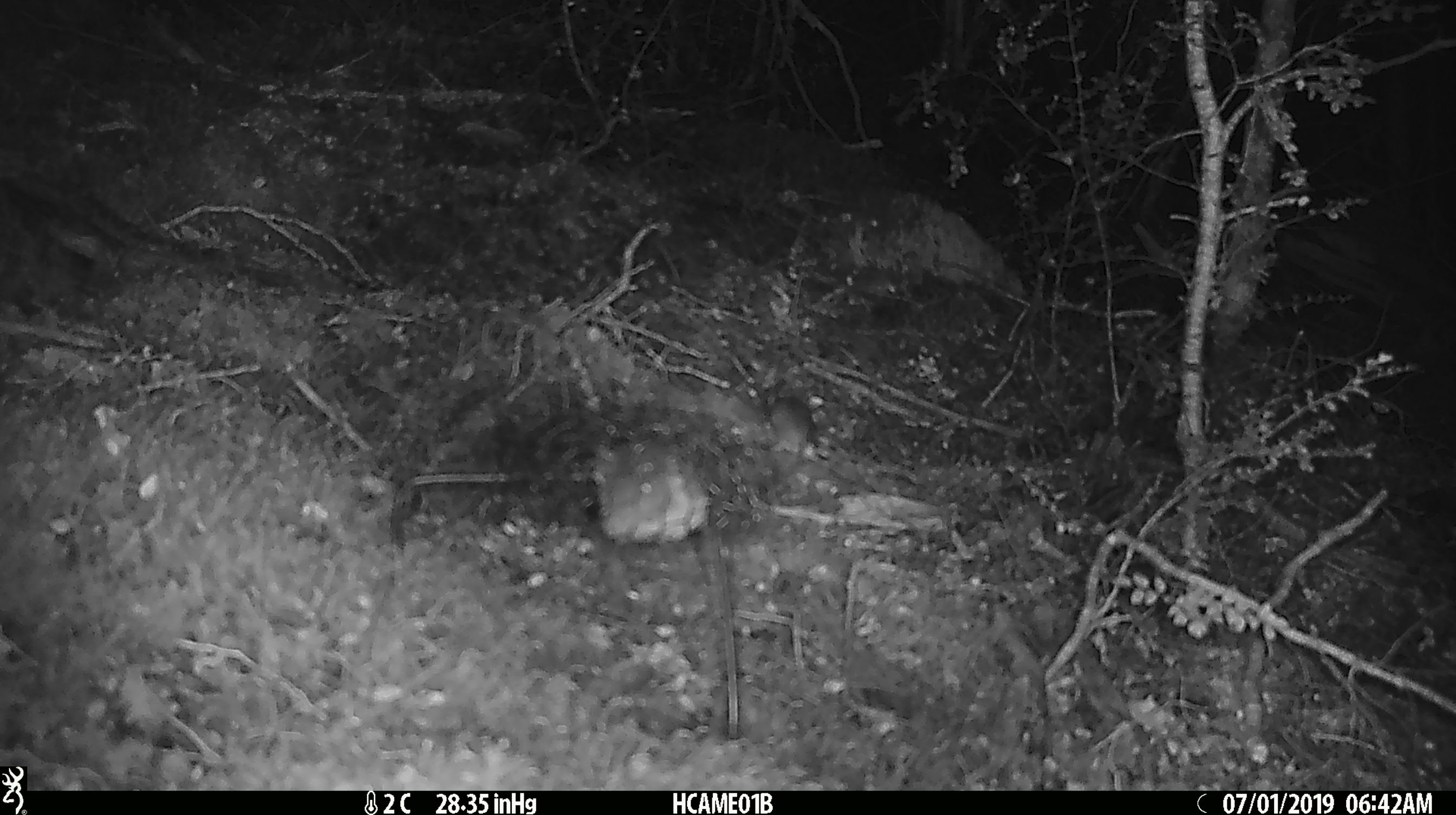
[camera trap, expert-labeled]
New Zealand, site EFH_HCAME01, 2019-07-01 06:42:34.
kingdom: Animalia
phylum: Chordata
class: Mammalia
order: Rodentia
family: Muridae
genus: Mus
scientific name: Mus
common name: mouse